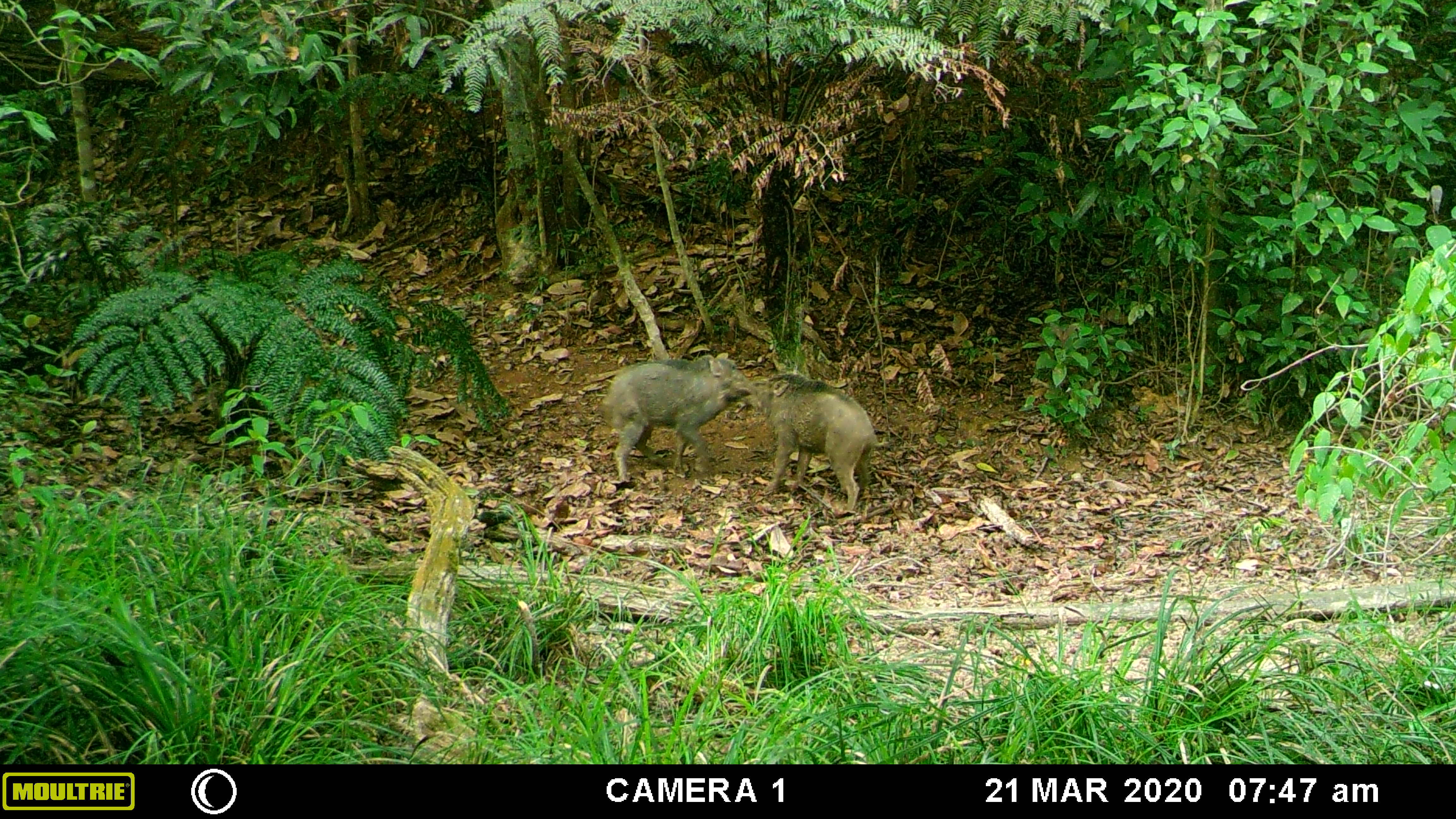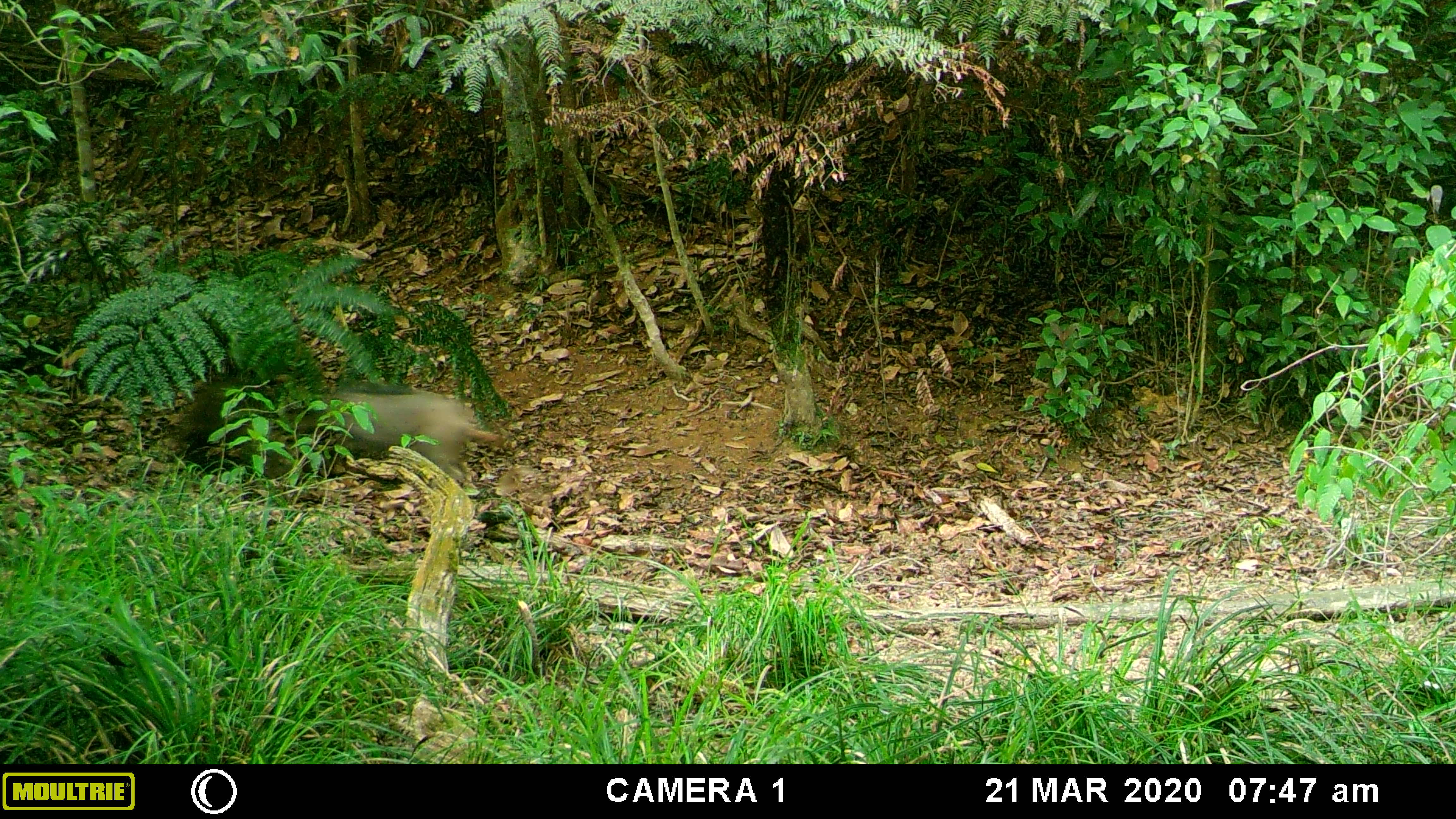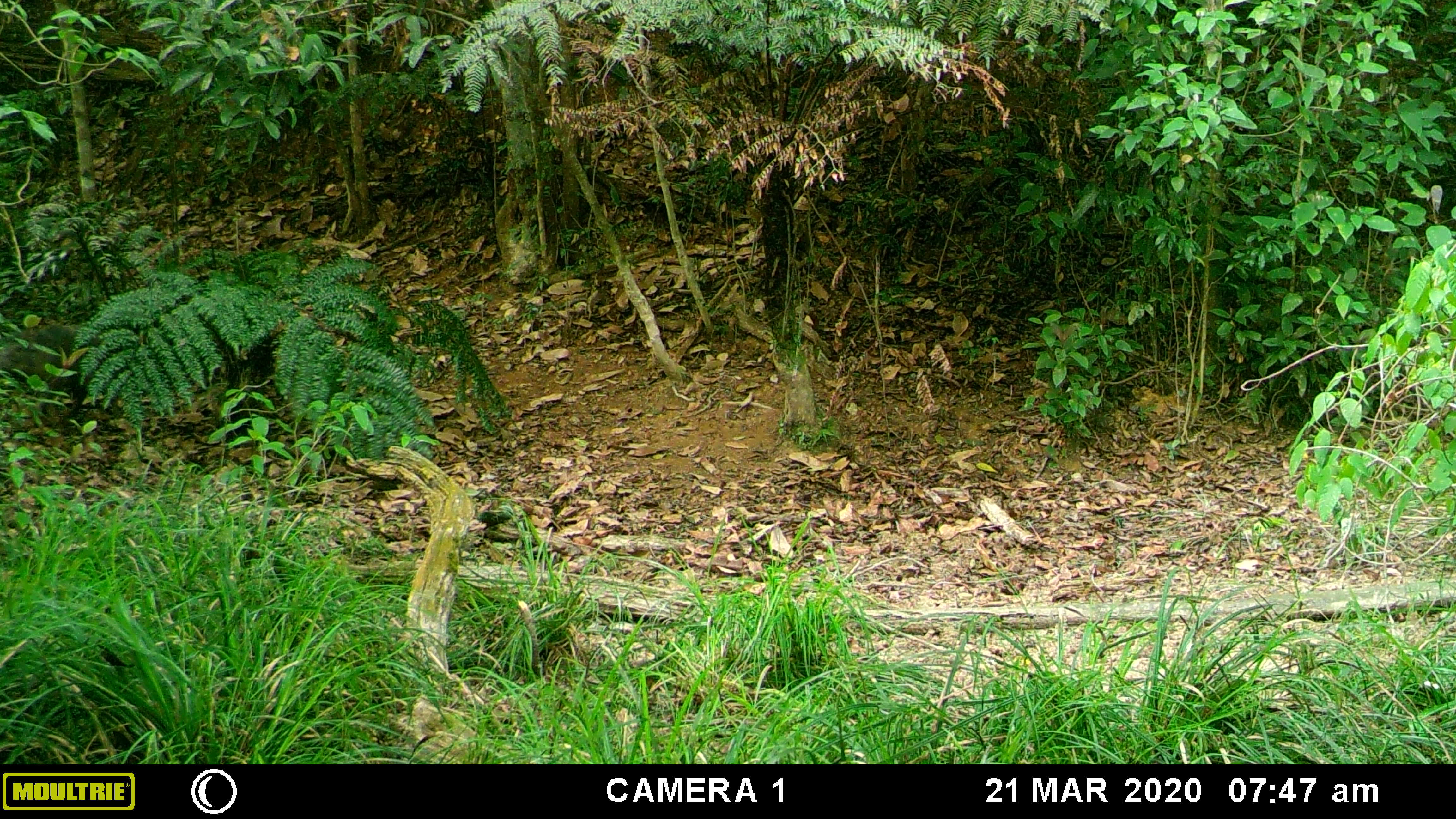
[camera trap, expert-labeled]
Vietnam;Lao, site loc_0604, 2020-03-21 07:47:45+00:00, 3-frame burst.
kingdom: Animalia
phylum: Chordata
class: Mammalia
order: Artiodactyla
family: Suidae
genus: Sus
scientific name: Sus scrofa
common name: eurasian wild pig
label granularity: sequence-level